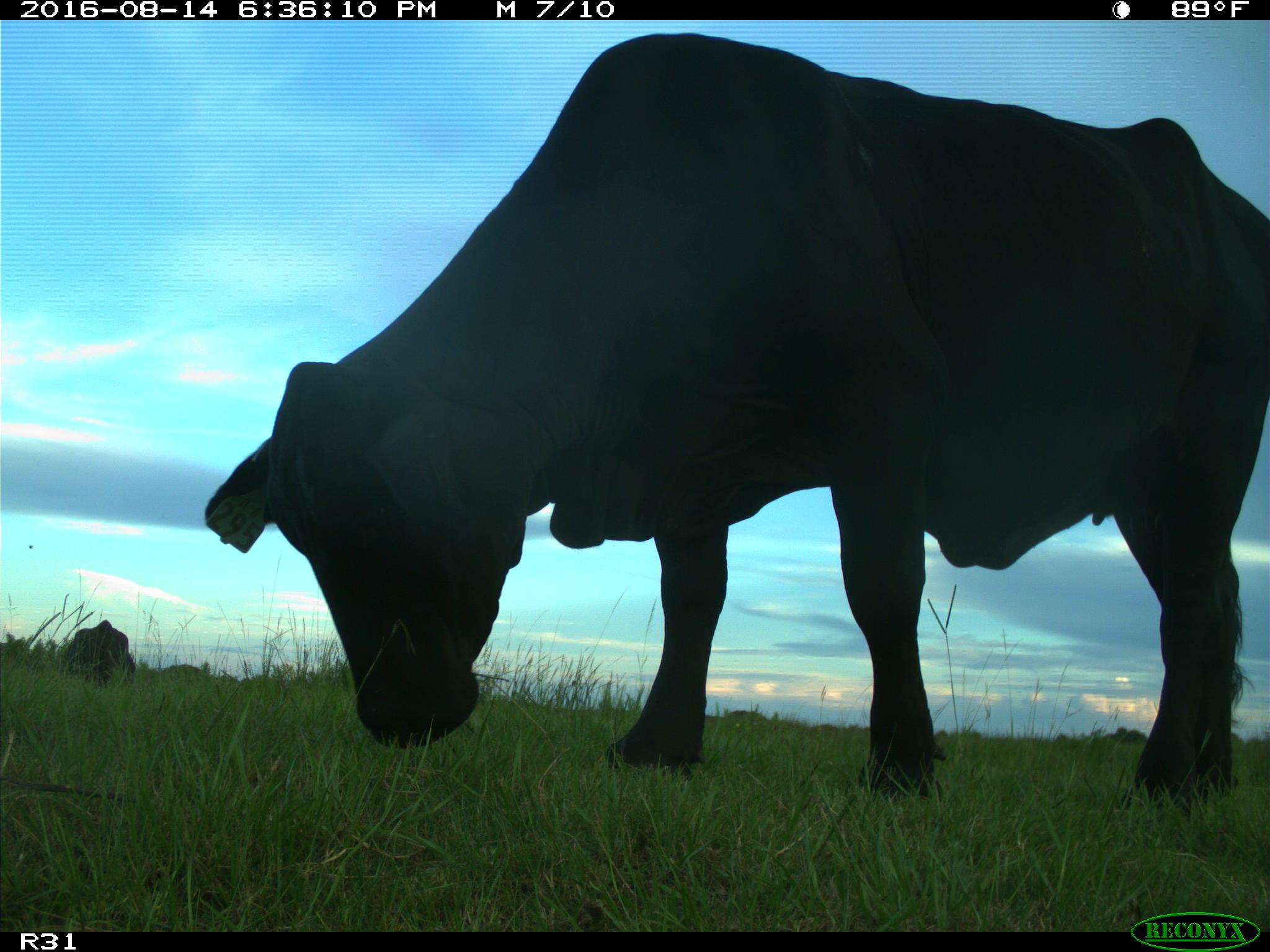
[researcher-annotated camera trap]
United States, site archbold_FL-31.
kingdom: Animalia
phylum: Chordata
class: Mammalia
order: Artiodactyla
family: Bovidae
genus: Bos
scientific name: Bos taurus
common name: domestic cow